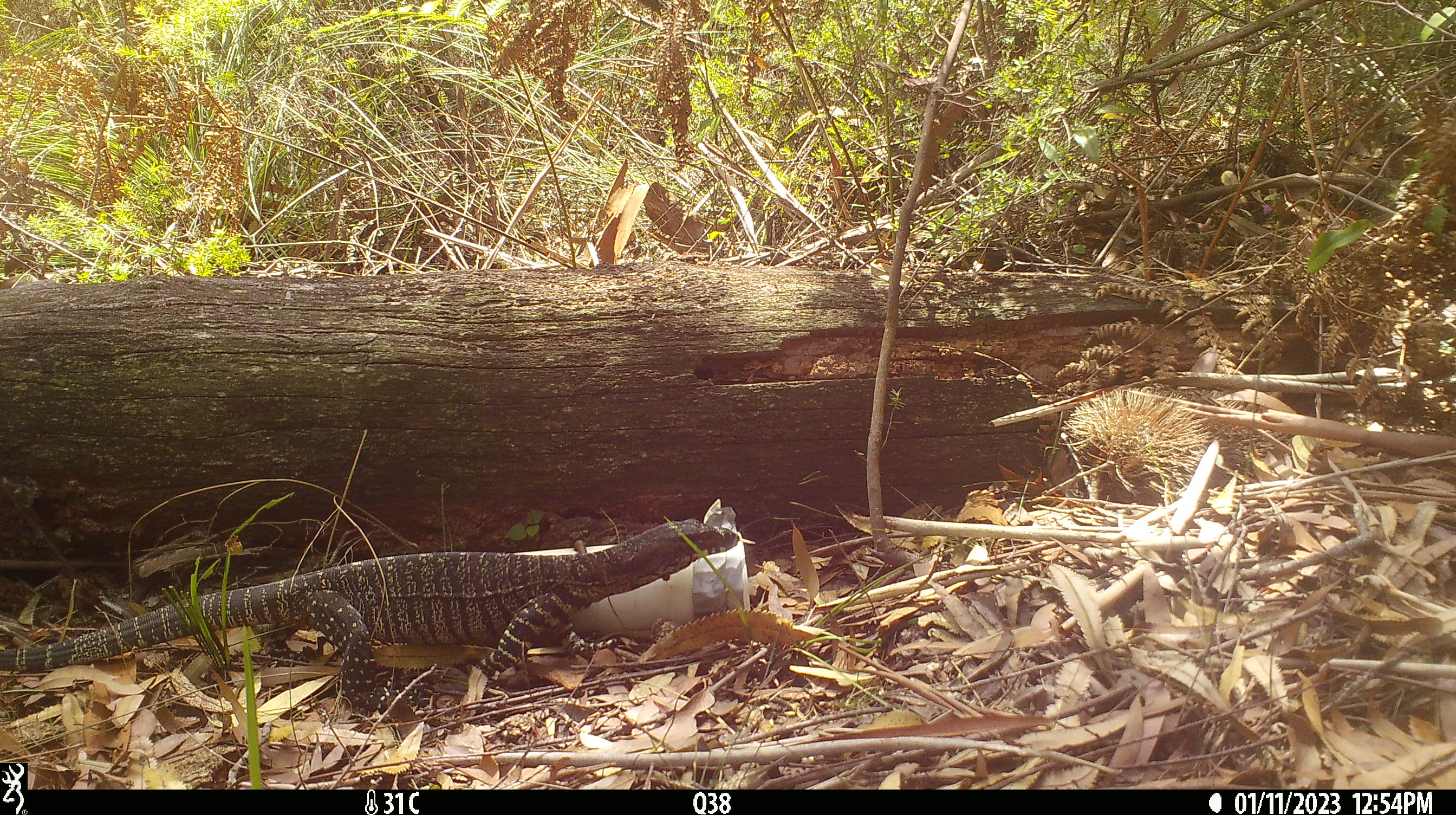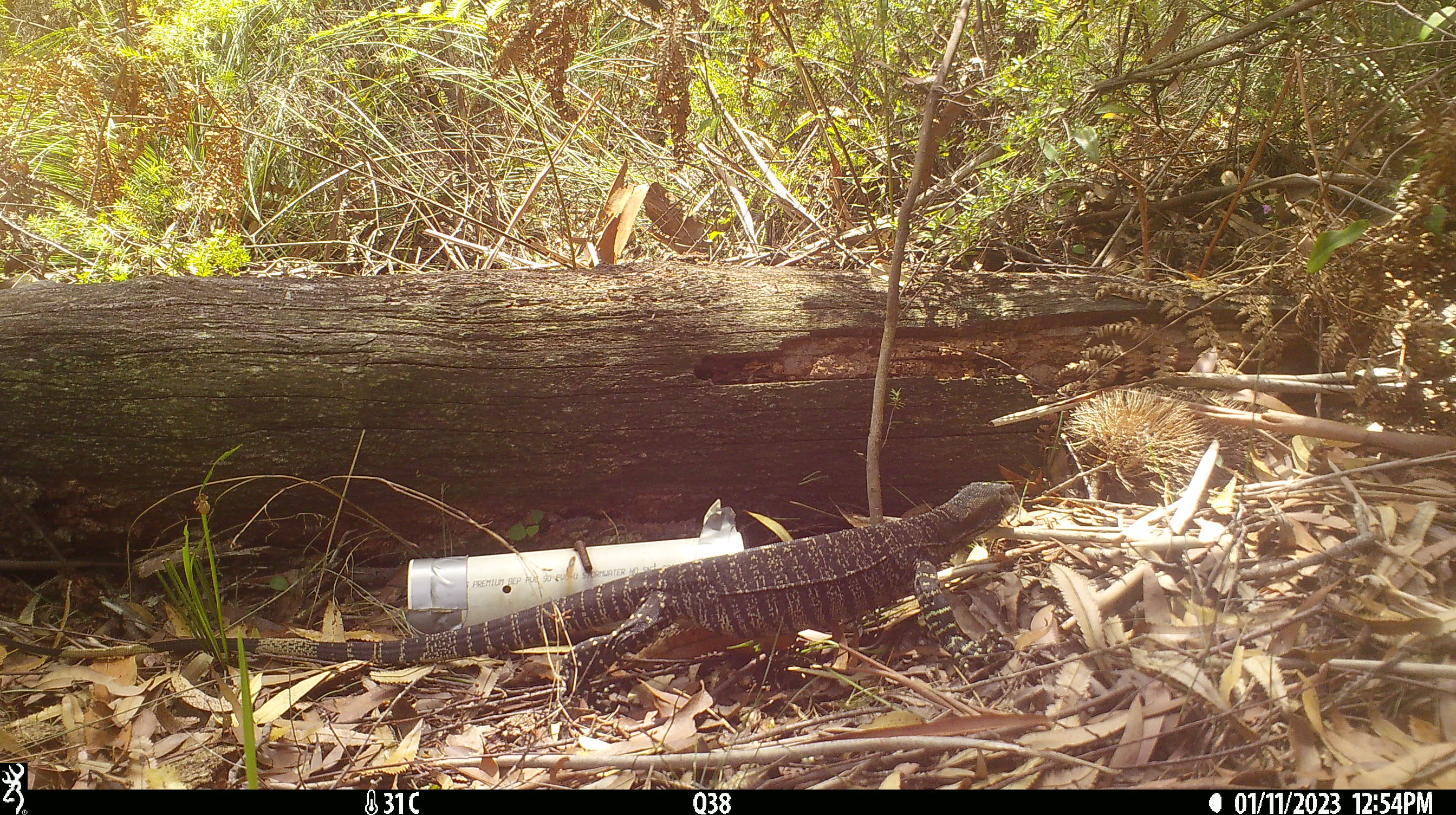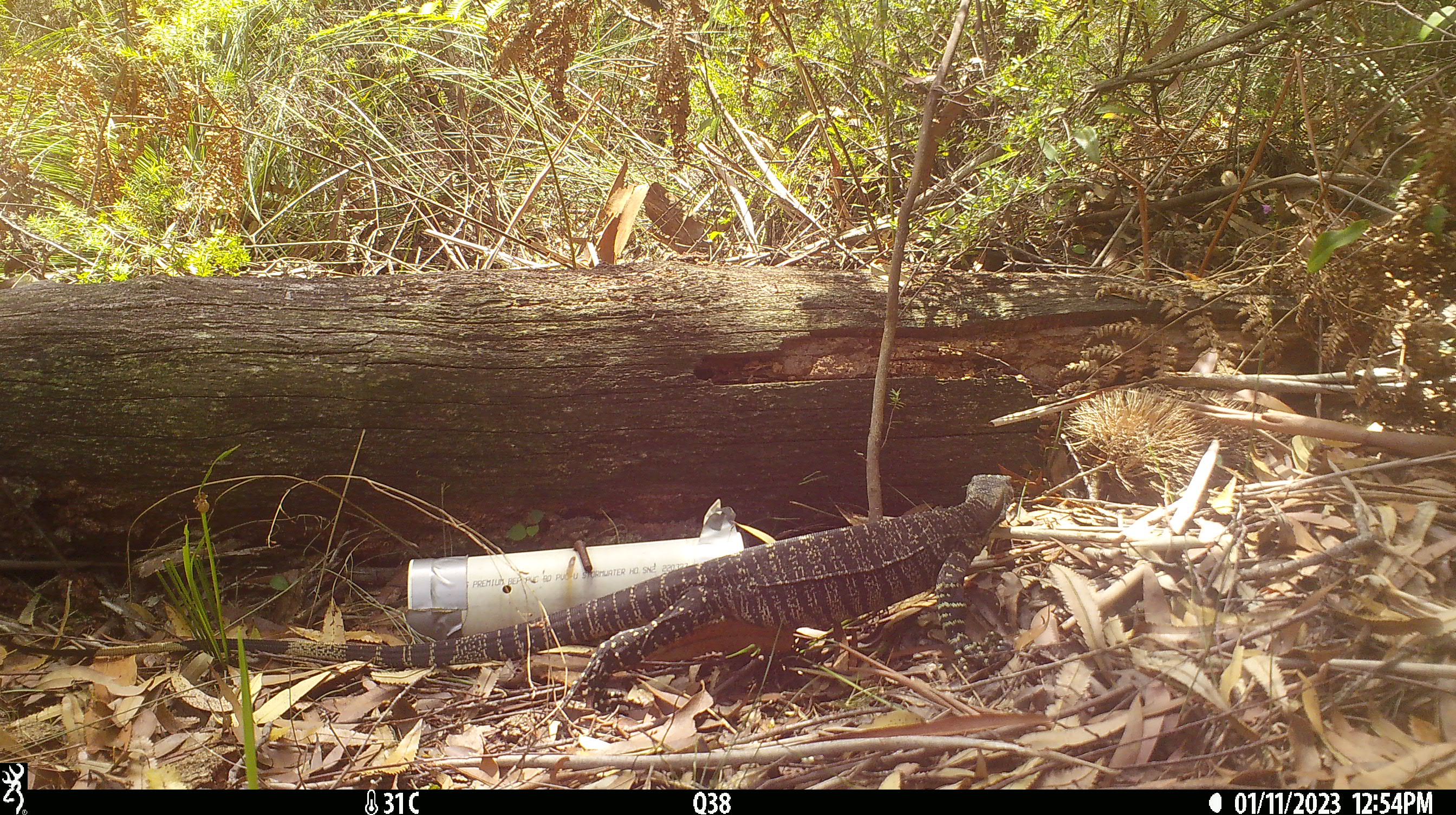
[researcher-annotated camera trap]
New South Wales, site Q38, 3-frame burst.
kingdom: Animalia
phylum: Chordata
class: Reptilia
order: Squamata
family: Varanidae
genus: Varanus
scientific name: Varanus varius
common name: lace monitor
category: goanna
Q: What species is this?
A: Goanna (lace monitor) (Varanus varius).